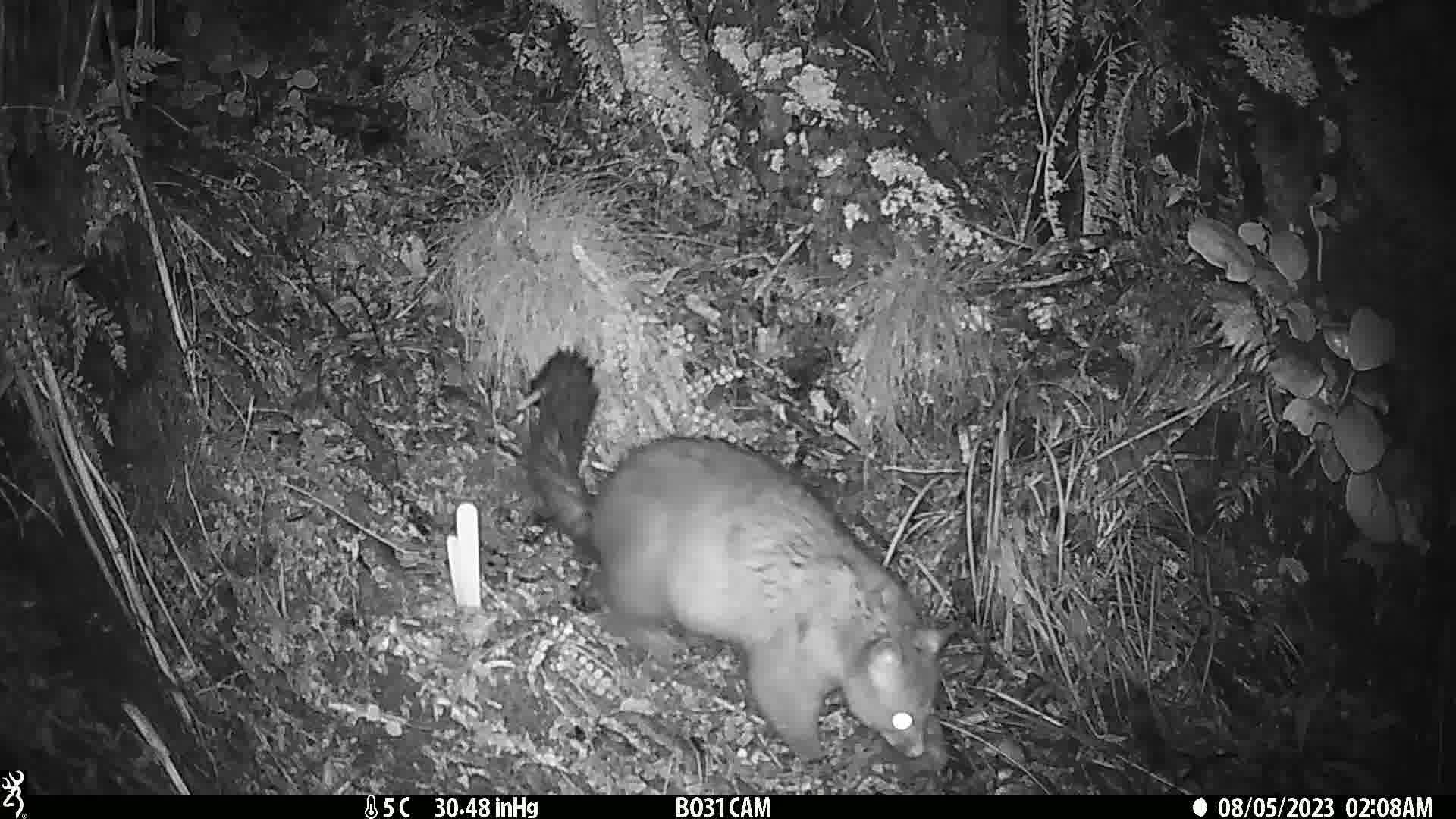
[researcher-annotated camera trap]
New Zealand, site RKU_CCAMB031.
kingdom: Animalia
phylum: Chordata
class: Mammalia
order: Diprotodontia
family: Phalangeridae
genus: Trichosurus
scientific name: Trichosurus vulpecula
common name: common brushtail possum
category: possum